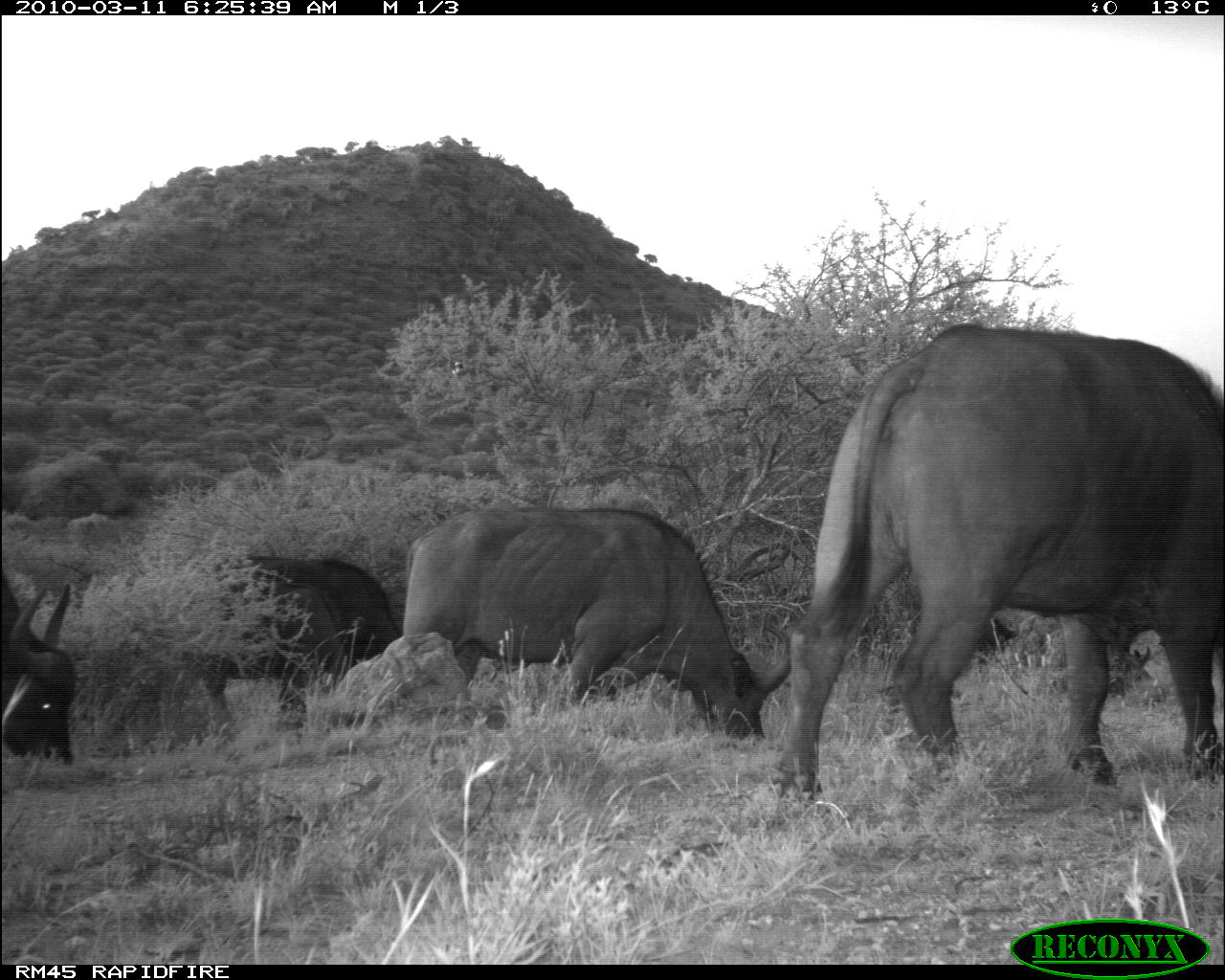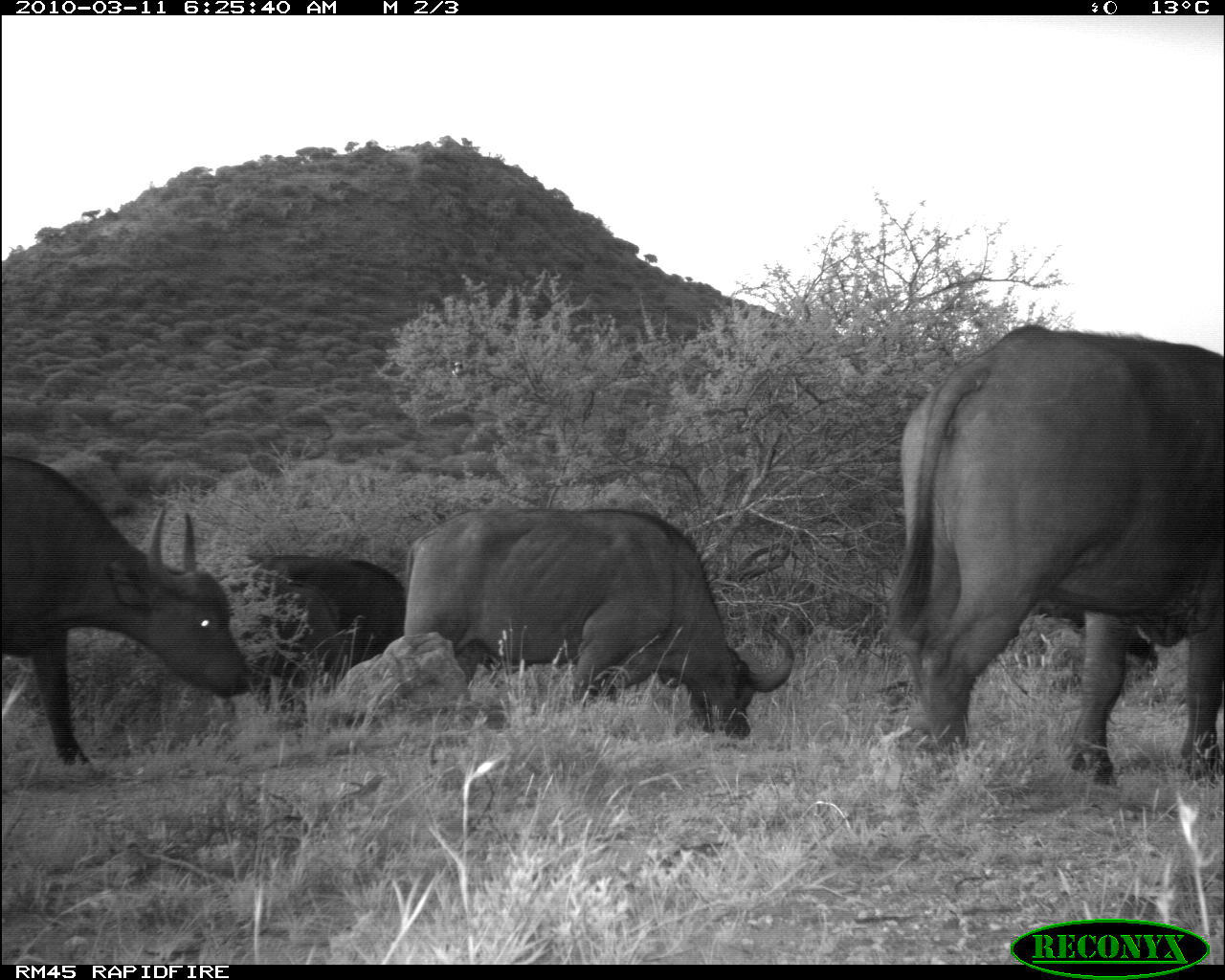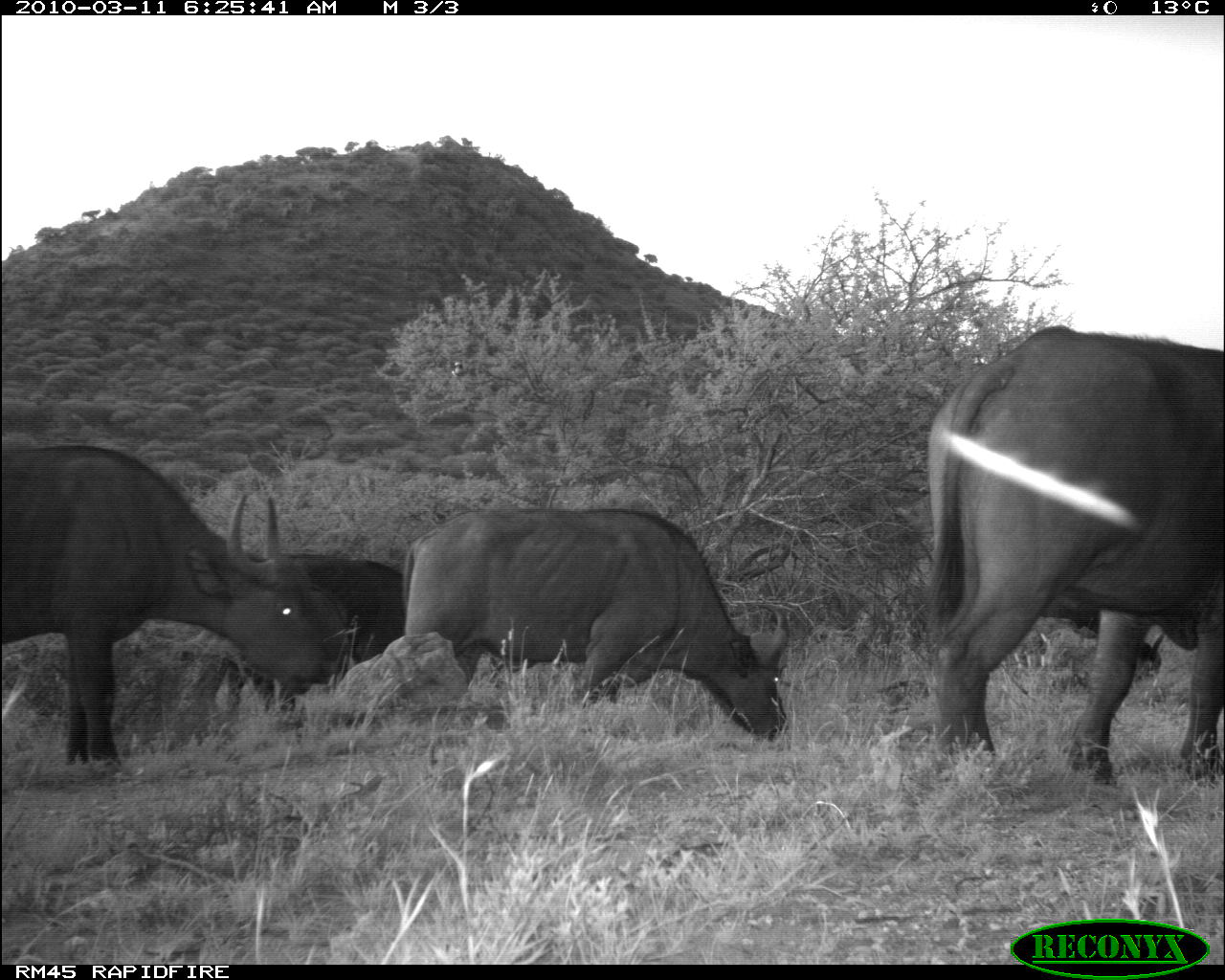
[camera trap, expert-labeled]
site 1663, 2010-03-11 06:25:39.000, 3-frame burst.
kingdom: Animalia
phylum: Chordata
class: Mammalia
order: Artiodactyla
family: Bovidae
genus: Syncerus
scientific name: Syncerus caffer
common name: african buffalo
Syncerus caffer (african buffalo), count 5.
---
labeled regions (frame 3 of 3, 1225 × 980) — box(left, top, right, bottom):
syncerus caffer: box(910, 322, 1225, 789); box(0, 441, 352, 770); box(396, 507, 792, 745); box(186, 549, 400, 732)